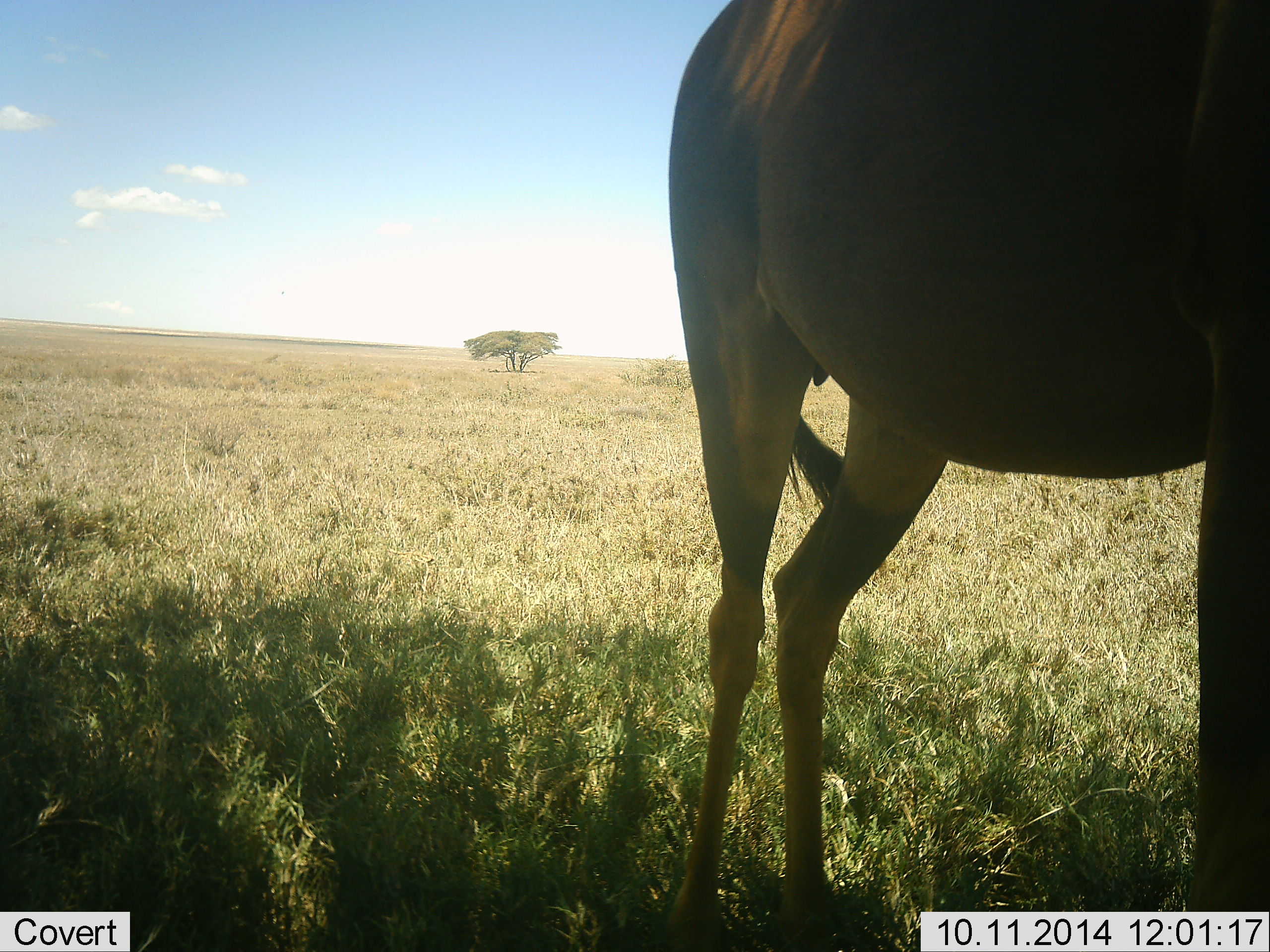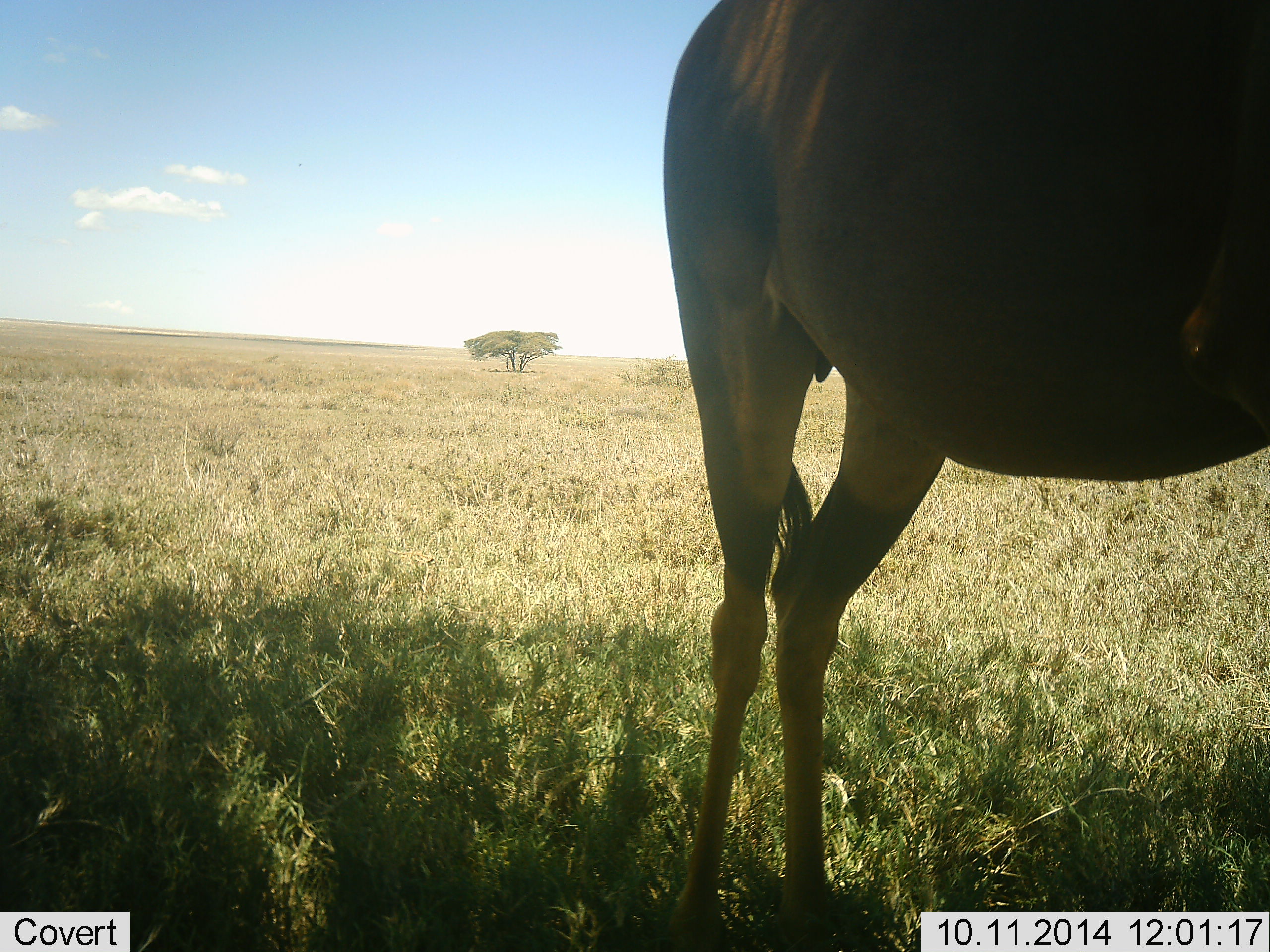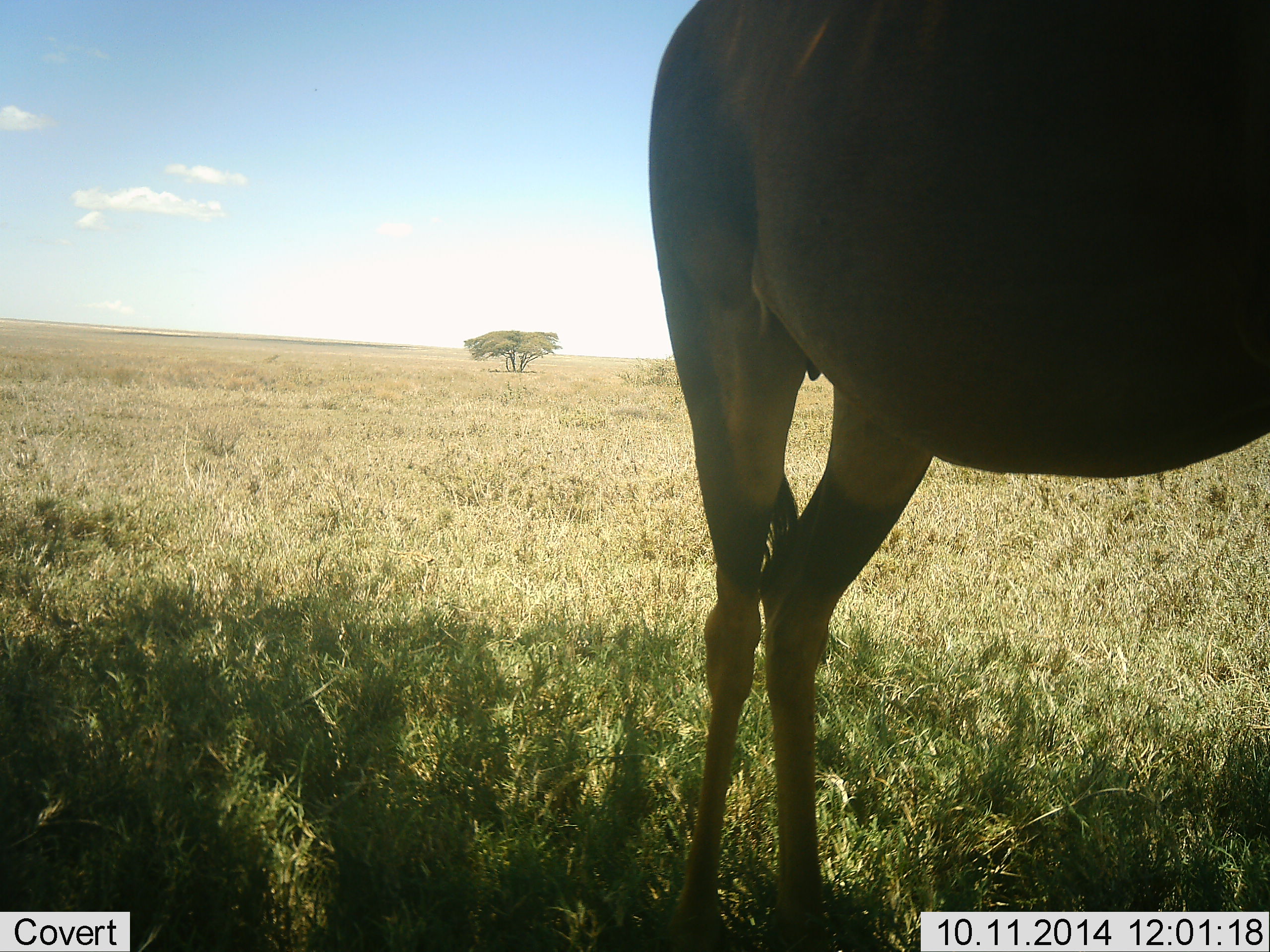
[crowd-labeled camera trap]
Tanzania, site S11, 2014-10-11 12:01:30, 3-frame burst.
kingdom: Animalia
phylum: Chordata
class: Mammalia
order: Artiodactyla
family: Bovidae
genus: Damaliscus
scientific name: Damaliscus lunatus jimela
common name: topi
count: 1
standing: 90%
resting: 0%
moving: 0%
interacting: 0%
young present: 0%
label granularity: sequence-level